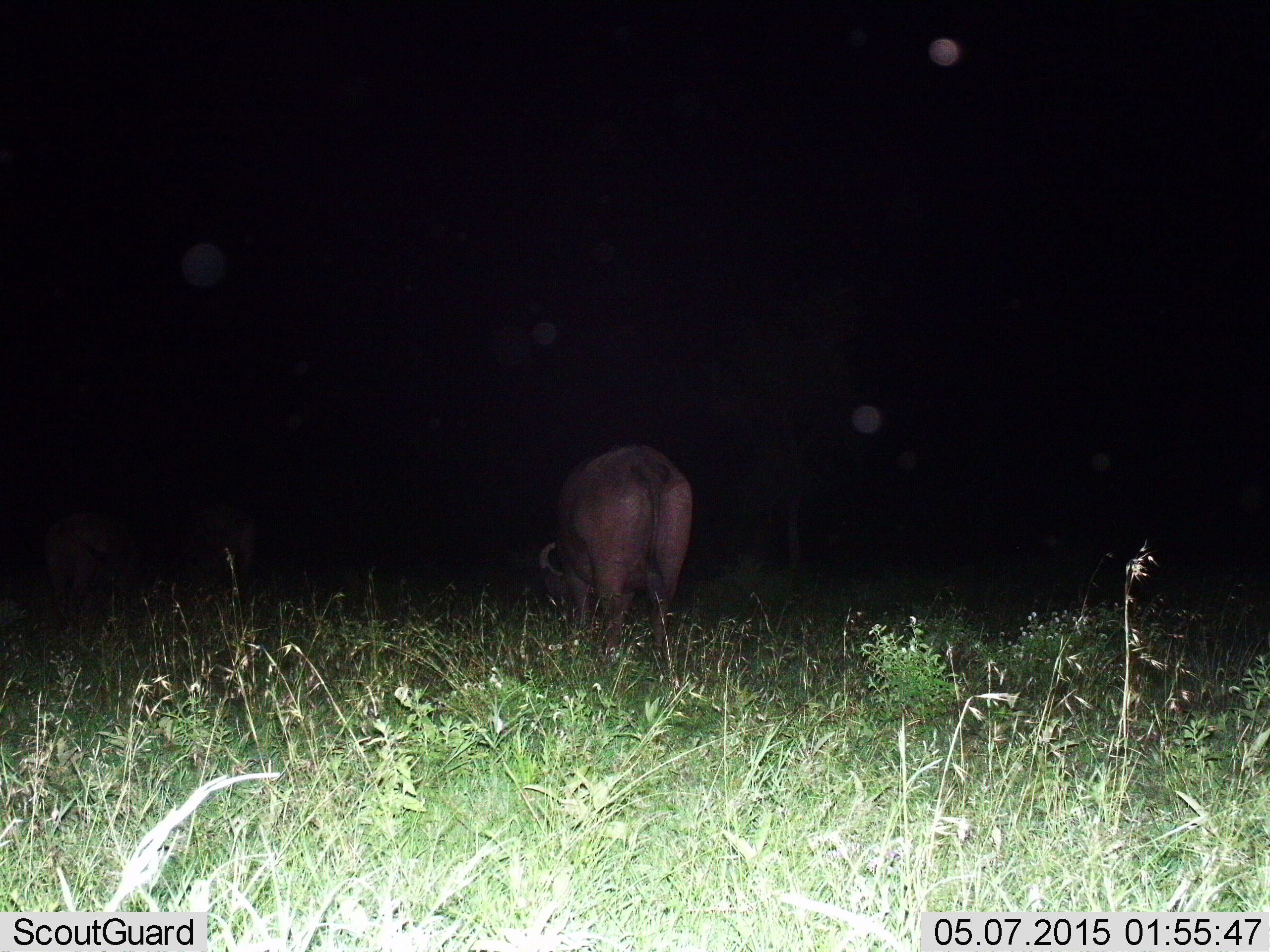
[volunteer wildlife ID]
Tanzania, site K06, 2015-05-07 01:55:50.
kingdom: Animalia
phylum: Chordata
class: Mammalia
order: Artiodactyla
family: Bovidae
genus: Syncerus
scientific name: Syncerus caffer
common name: cape buffalo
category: buffalo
Buffalo (cape buffalo) (Syncerus caffer), count 1. Behavior (volunteer vote fractions): standing 30%, resting 0%, moving 0%, interacting 0%. Young present (vote fraction): 0%. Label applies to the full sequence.